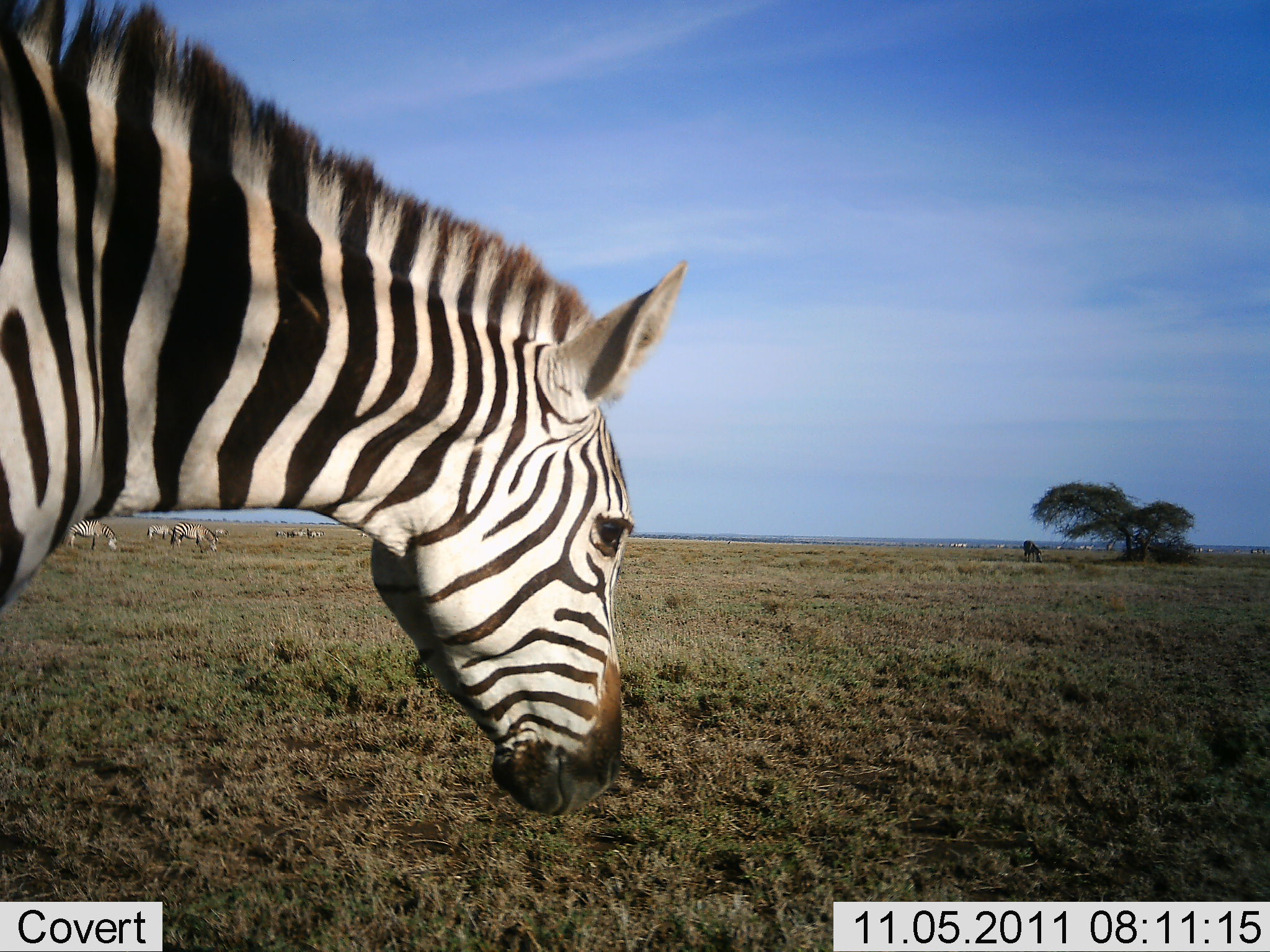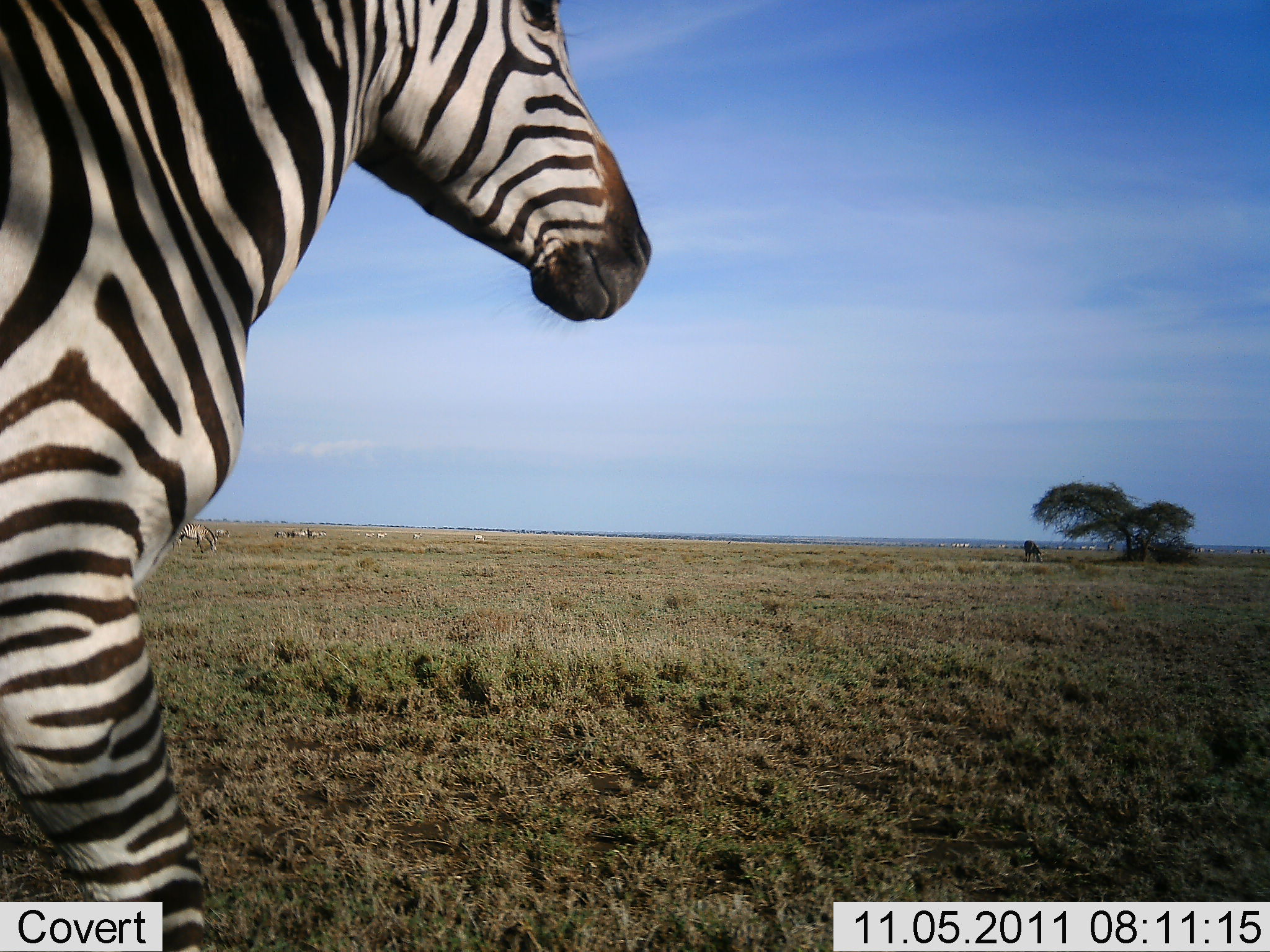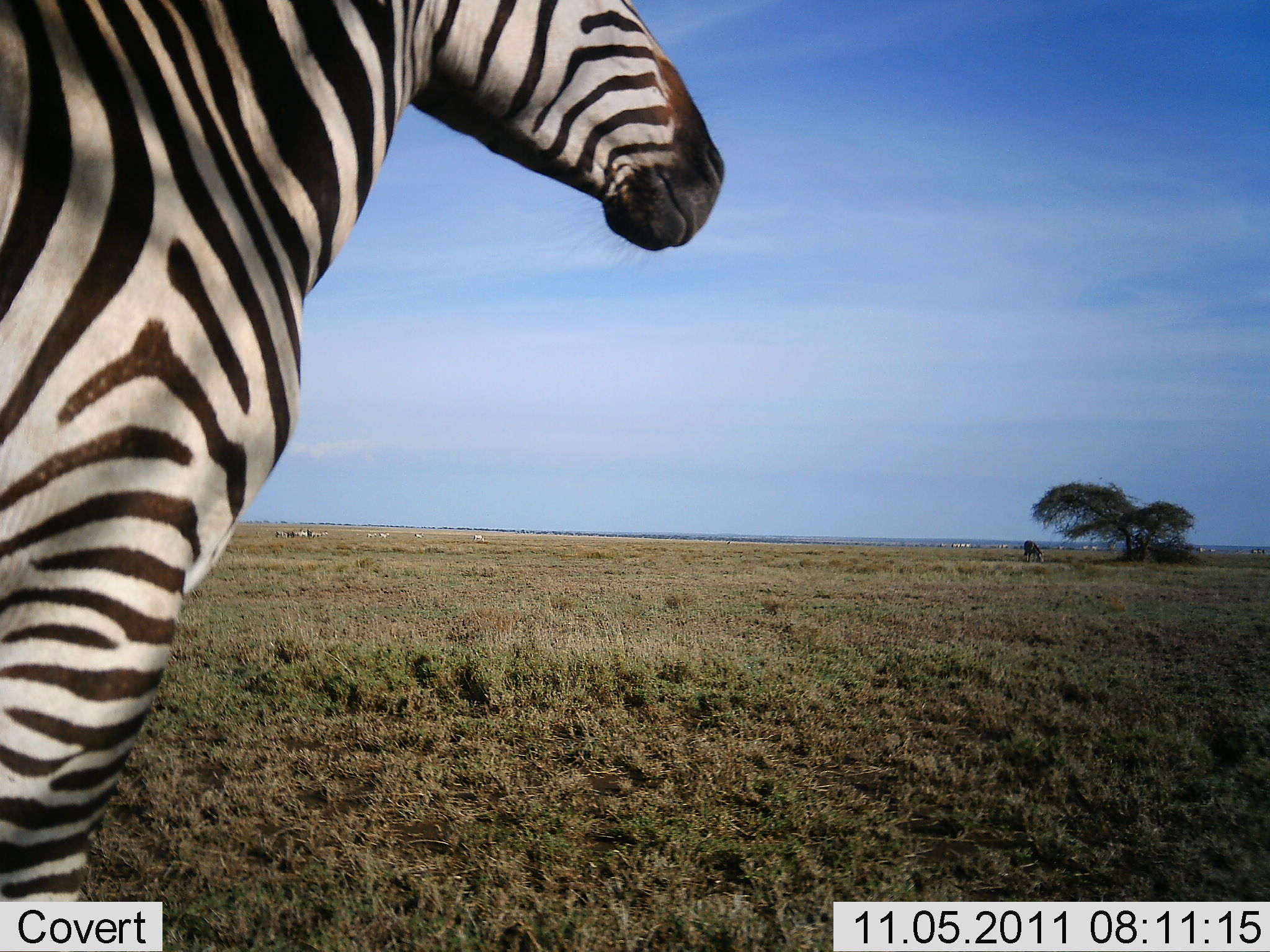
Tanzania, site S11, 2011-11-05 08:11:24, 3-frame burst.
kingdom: Animalia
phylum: Chordata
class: Mammalia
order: Perissodactyla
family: Equidae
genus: Equus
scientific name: Equus quagga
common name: plains zebra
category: zebra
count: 6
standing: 67%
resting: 8%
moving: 17%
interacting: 0%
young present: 0%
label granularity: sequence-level